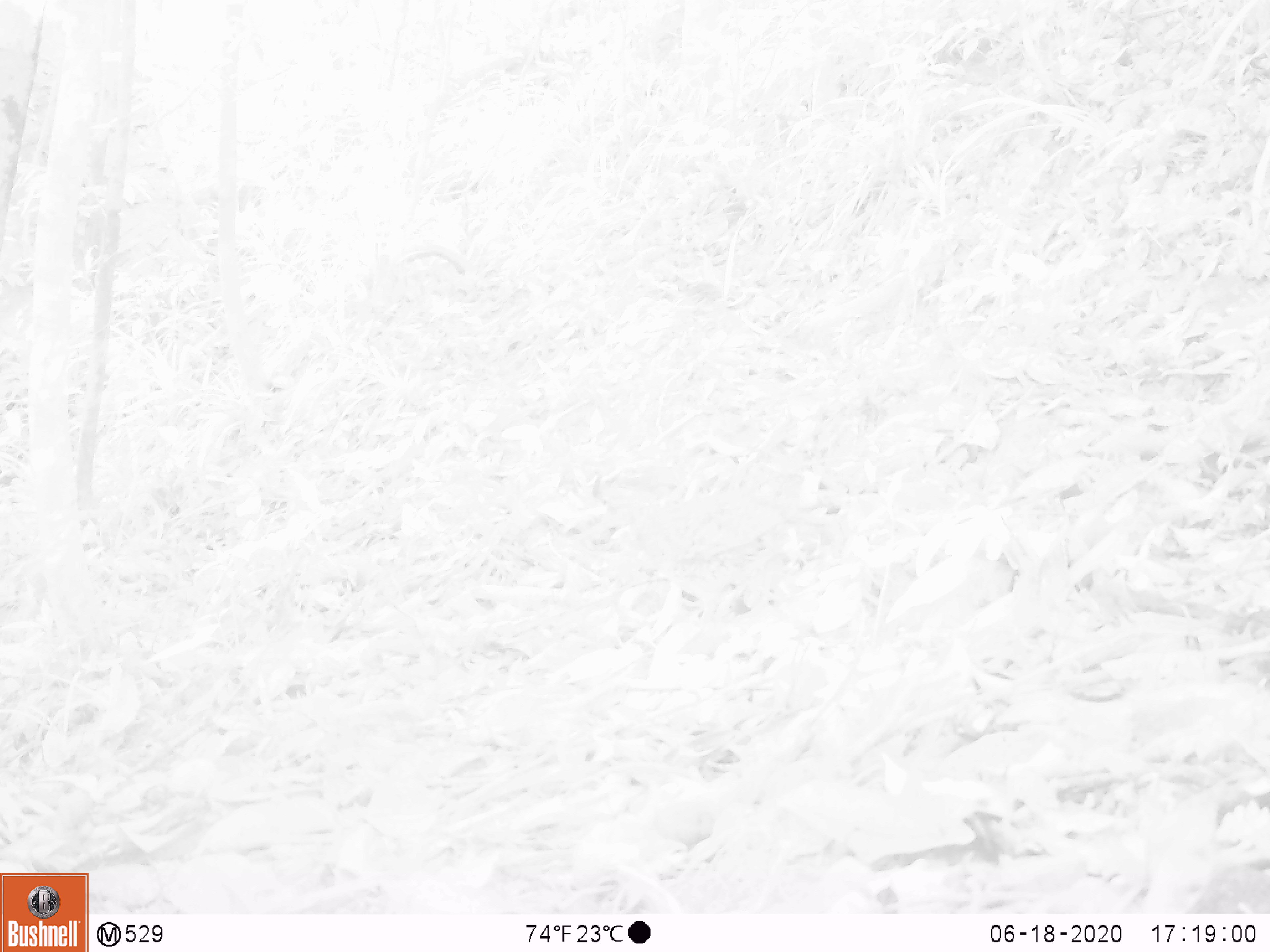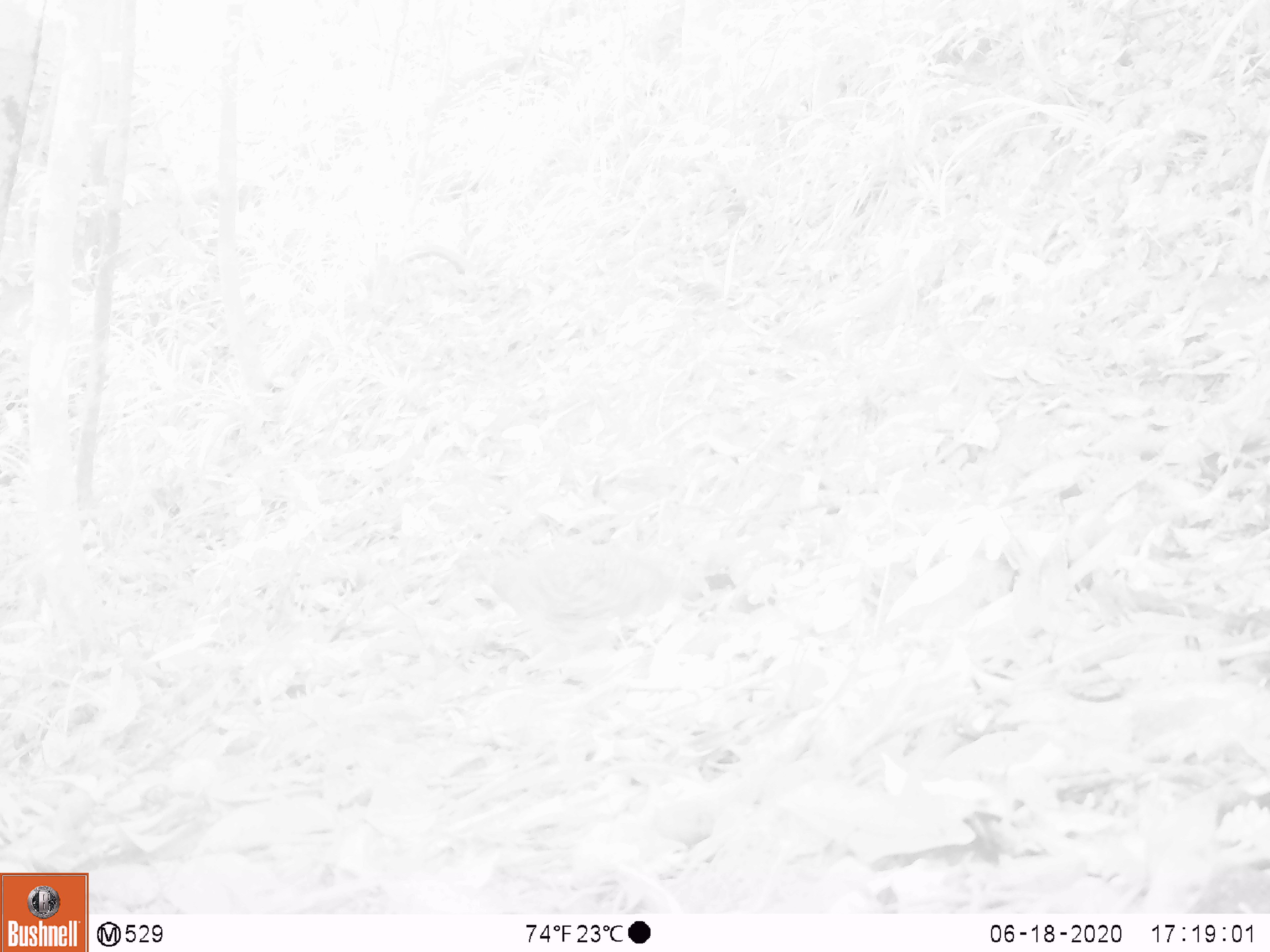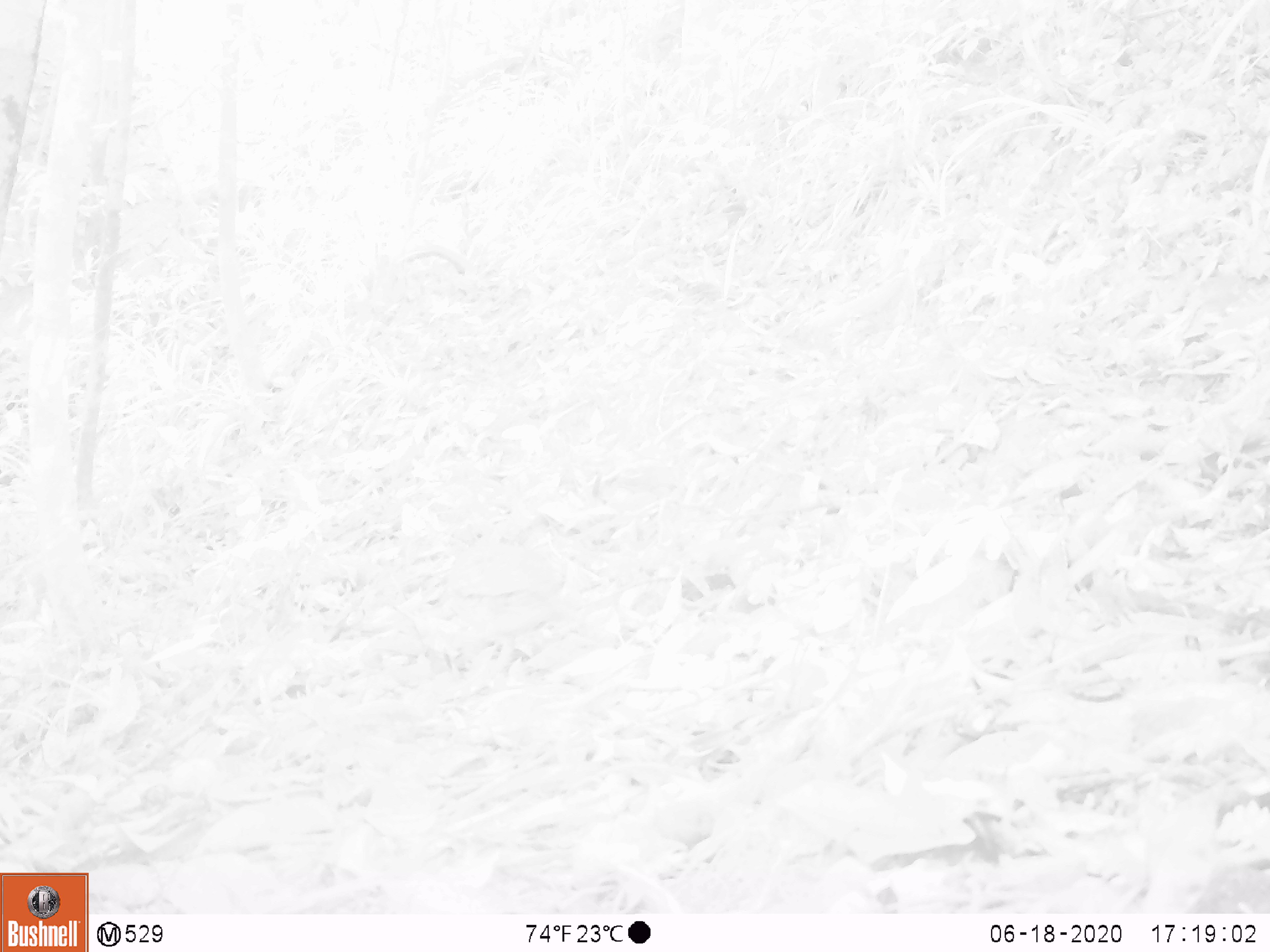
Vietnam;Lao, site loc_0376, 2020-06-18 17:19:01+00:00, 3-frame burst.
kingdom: Animalia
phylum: Chordata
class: Mammalia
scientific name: Mammalia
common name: mammal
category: unidentified small mammal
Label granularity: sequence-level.